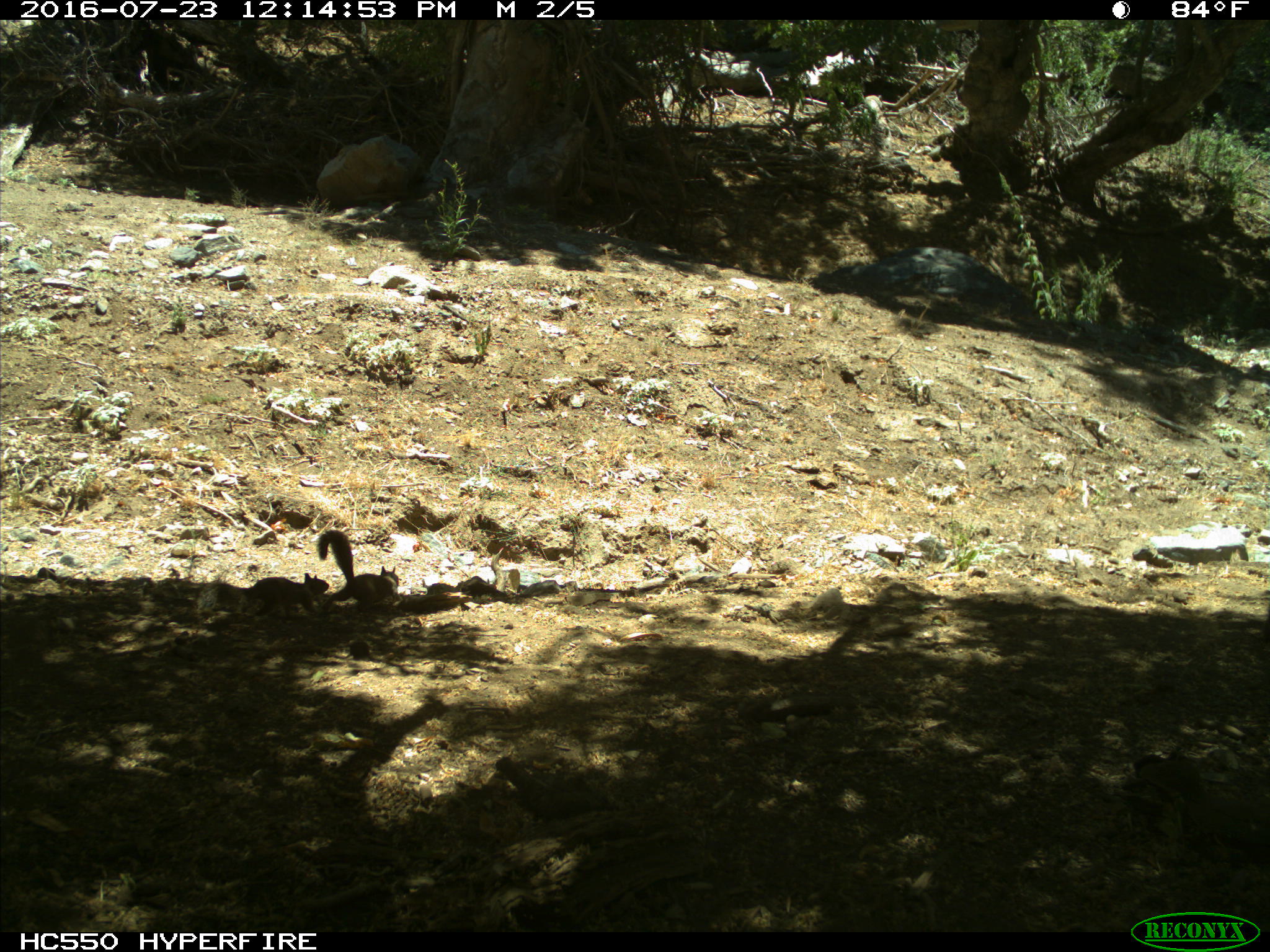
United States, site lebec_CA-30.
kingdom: Animalia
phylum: Chordata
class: Mammalia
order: Rodentia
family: Sciuridae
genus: Otospermophilus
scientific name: Otospermophilus beecheyi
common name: california ground squirrel